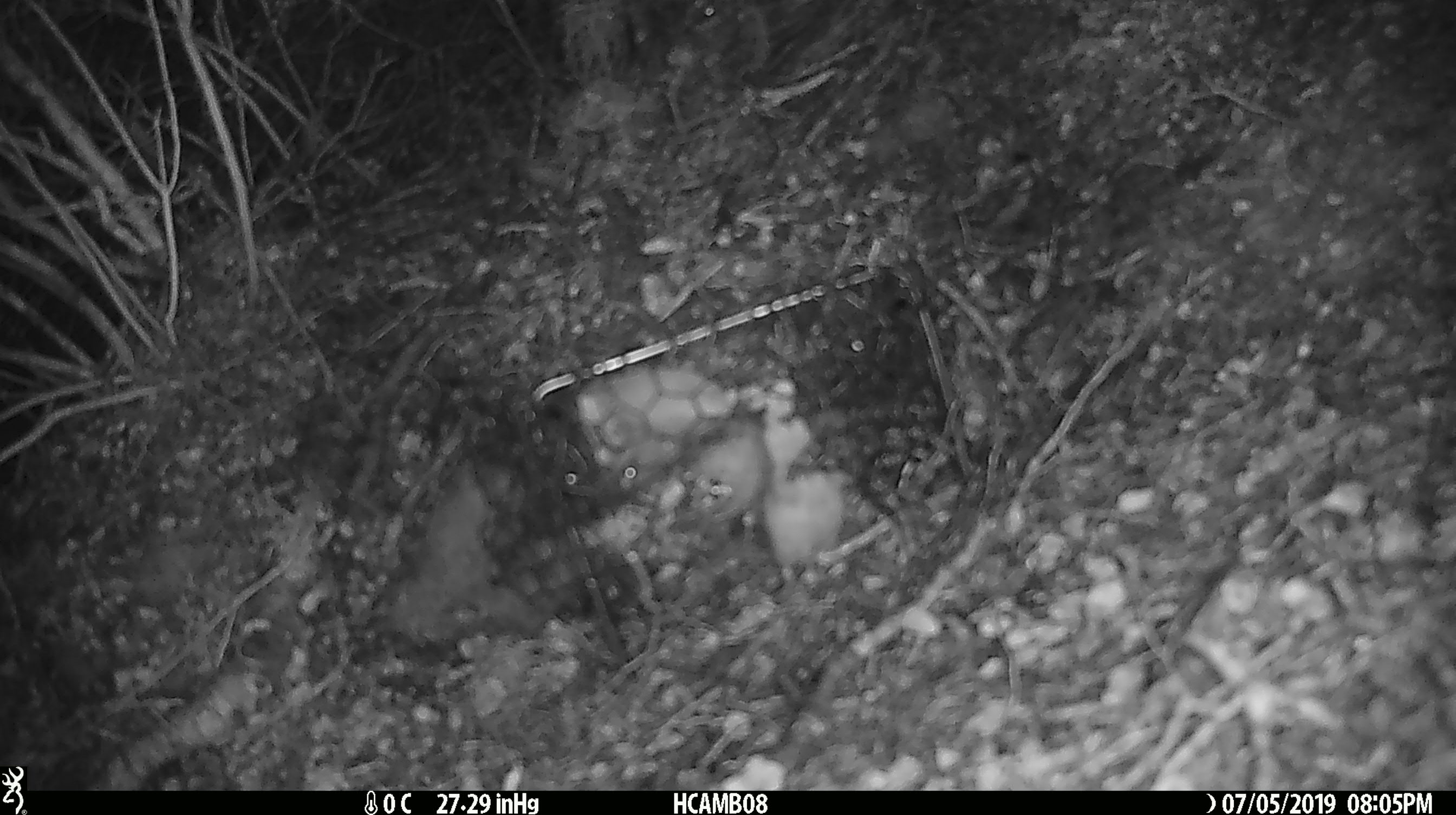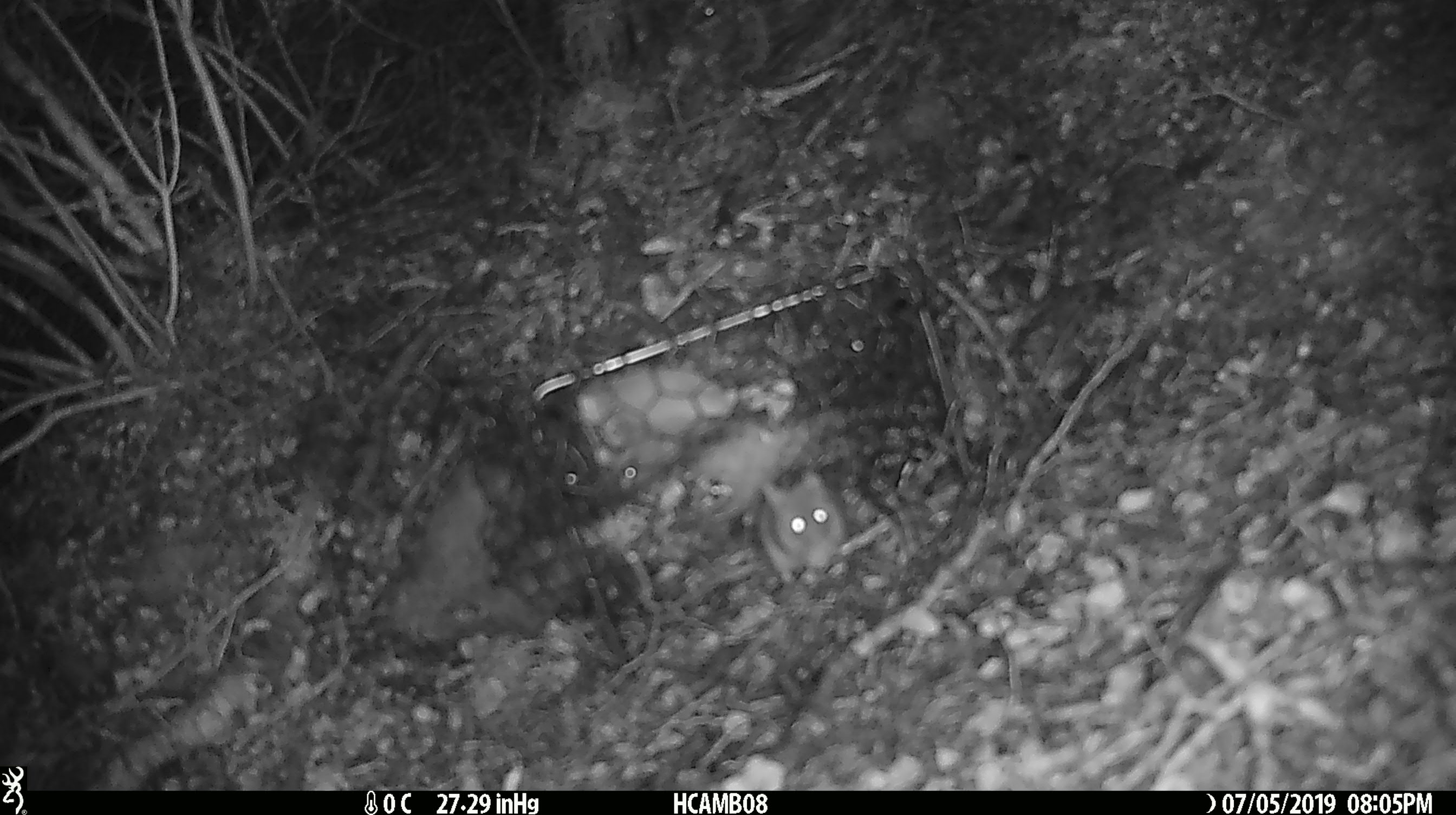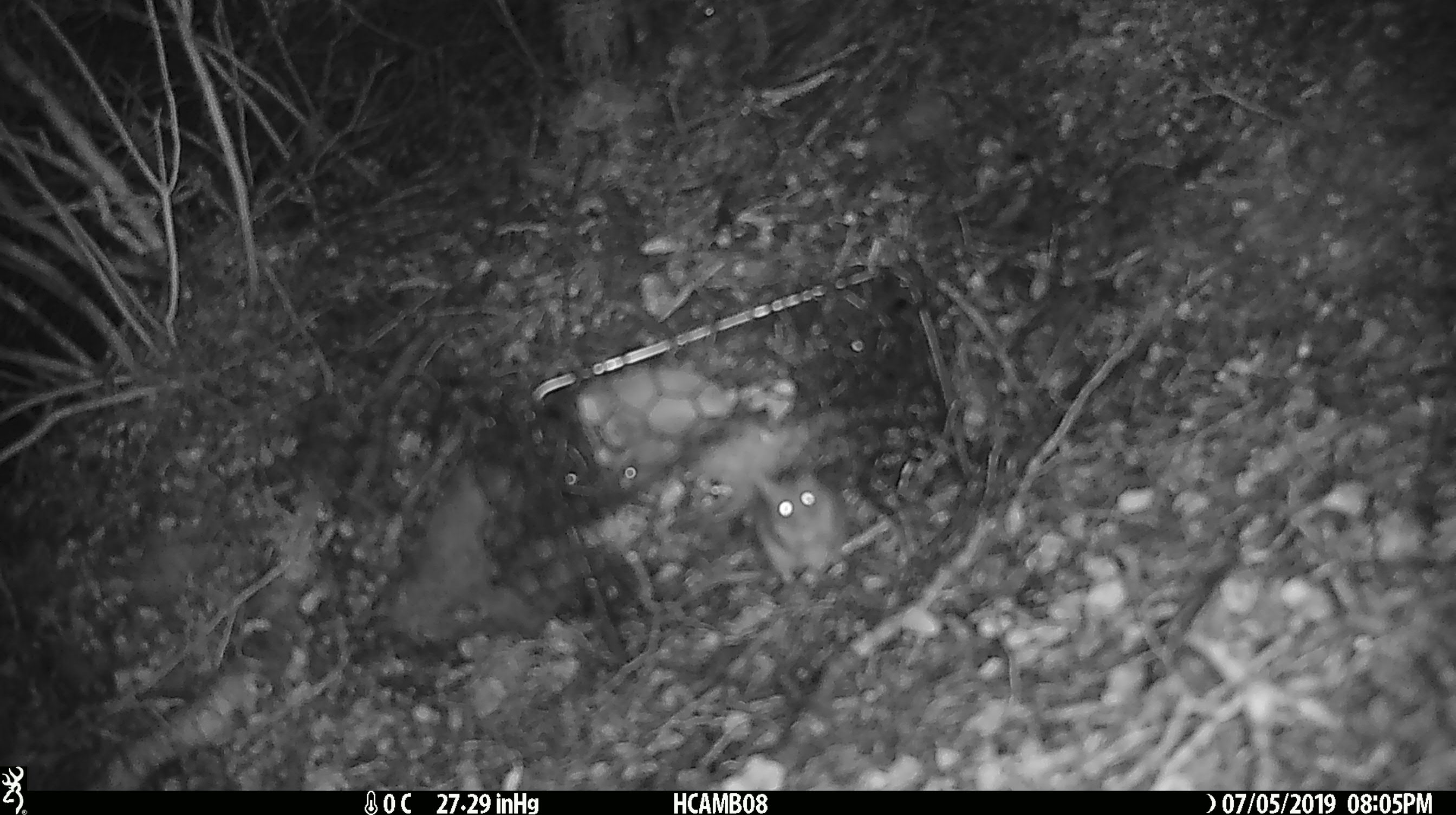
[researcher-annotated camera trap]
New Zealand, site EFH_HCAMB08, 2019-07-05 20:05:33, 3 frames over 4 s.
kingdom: Animalia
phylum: Chordata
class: Mammalia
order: Rodentia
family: Muridae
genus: Mus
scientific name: Mus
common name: mouse